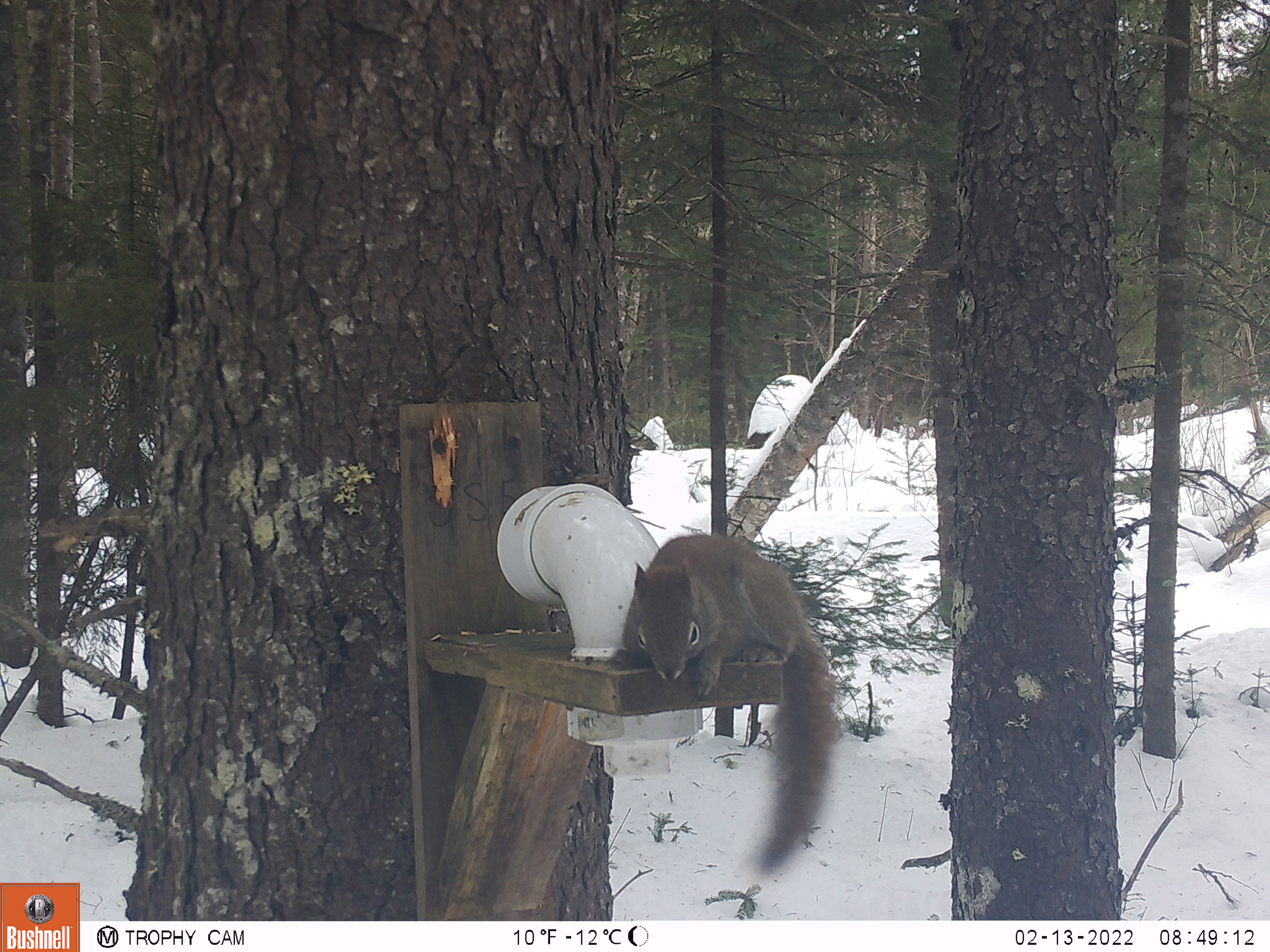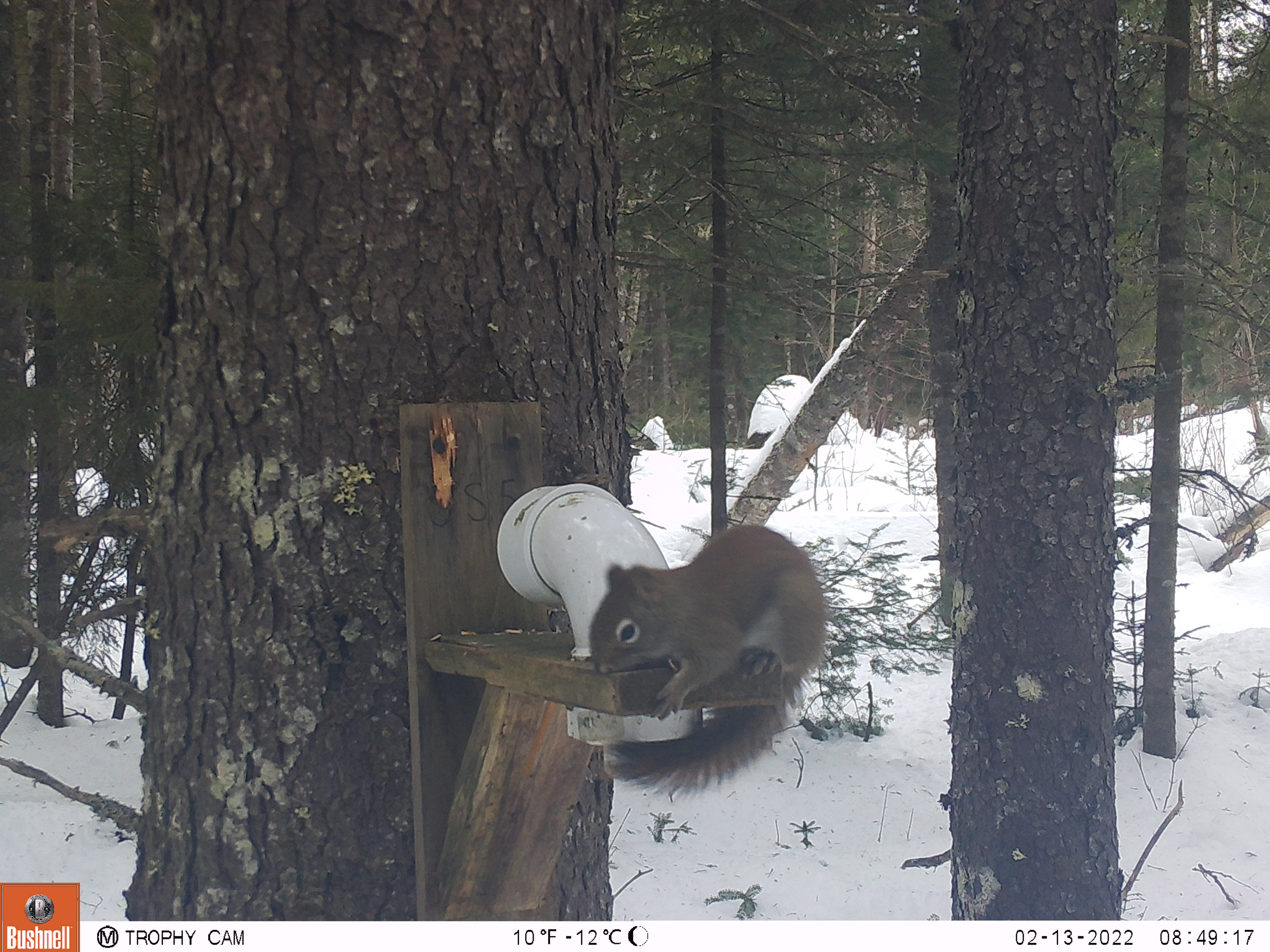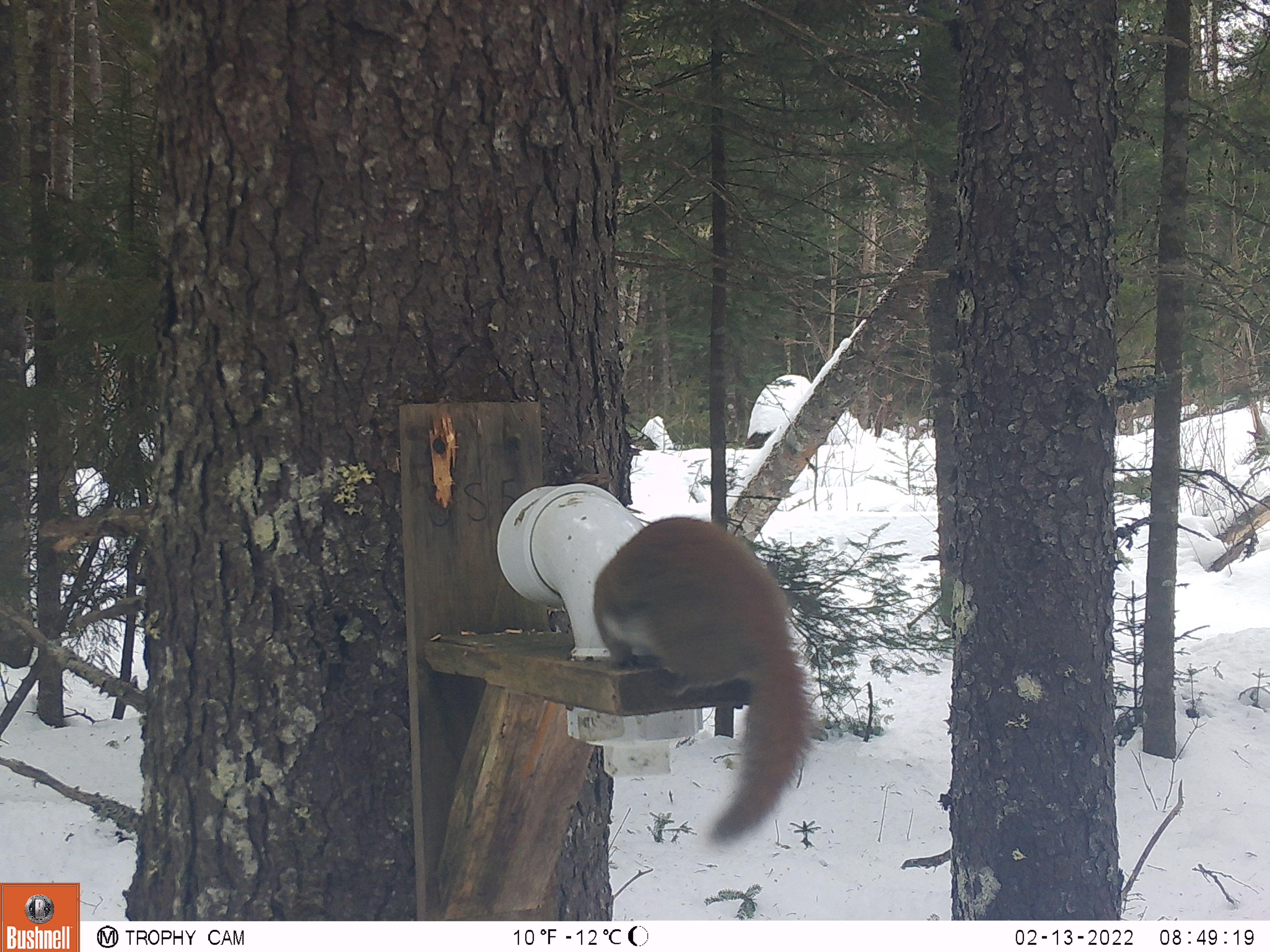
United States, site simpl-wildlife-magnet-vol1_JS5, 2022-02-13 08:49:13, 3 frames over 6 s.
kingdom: Animalia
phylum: Chordata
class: Mammalia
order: Rodentia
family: Sciuridae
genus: Tamiasciurus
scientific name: Tamiasciurus hudsonicus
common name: red squirrel